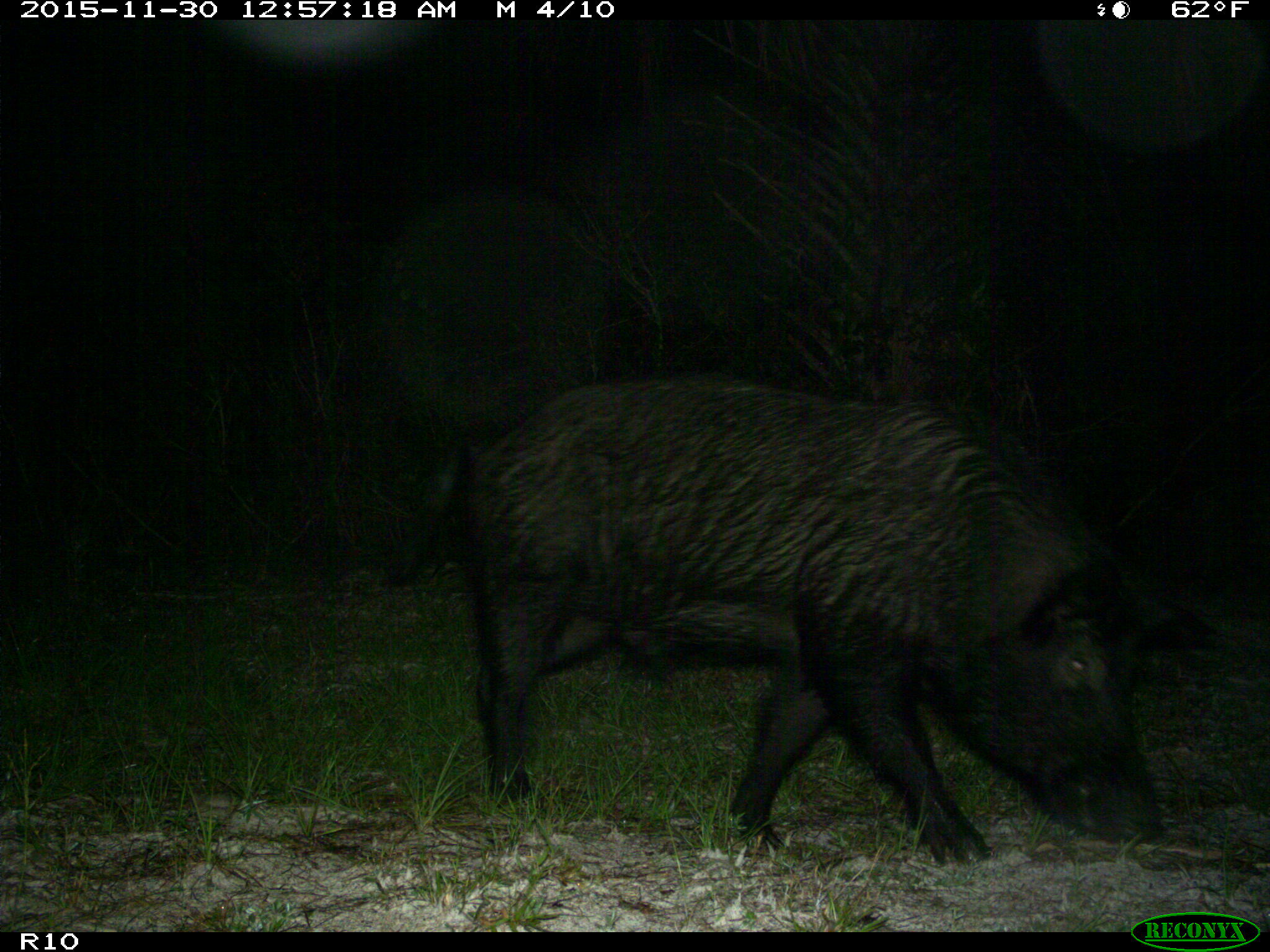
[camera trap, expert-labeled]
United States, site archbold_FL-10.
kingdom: Animalia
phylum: Chordata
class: Mammalia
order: Artiodactyla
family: Suidae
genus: Sus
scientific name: Sus scrofa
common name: wild boar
Sus scrofa (wild boar).